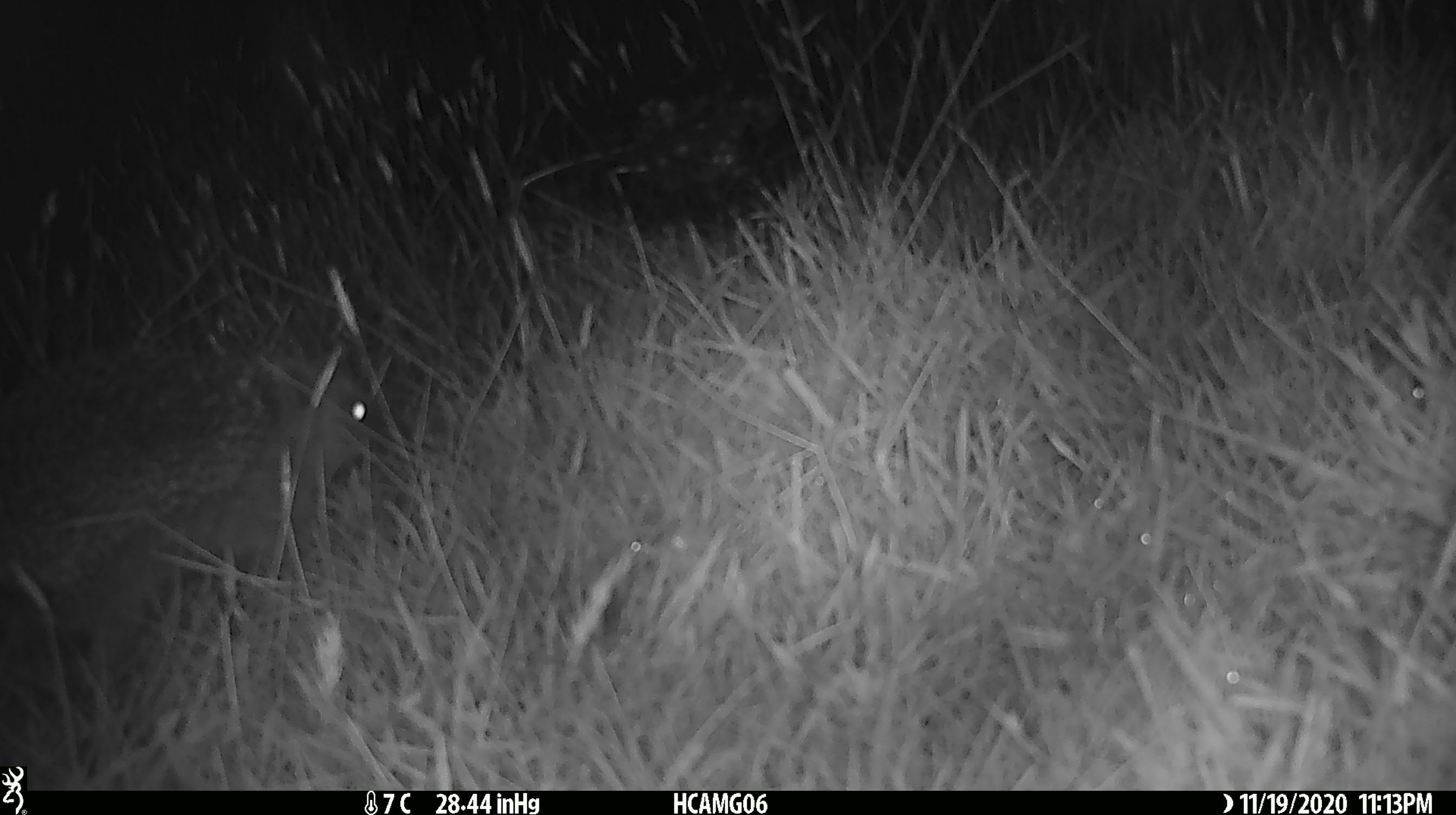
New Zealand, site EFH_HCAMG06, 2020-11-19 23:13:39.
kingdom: Animalia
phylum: Chordata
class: Mammalia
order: Eulipotyphla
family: Erinaceidae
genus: Erinaceus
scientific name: Erinaceus europaeus europaeus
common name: european hedgehog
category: hedgehog